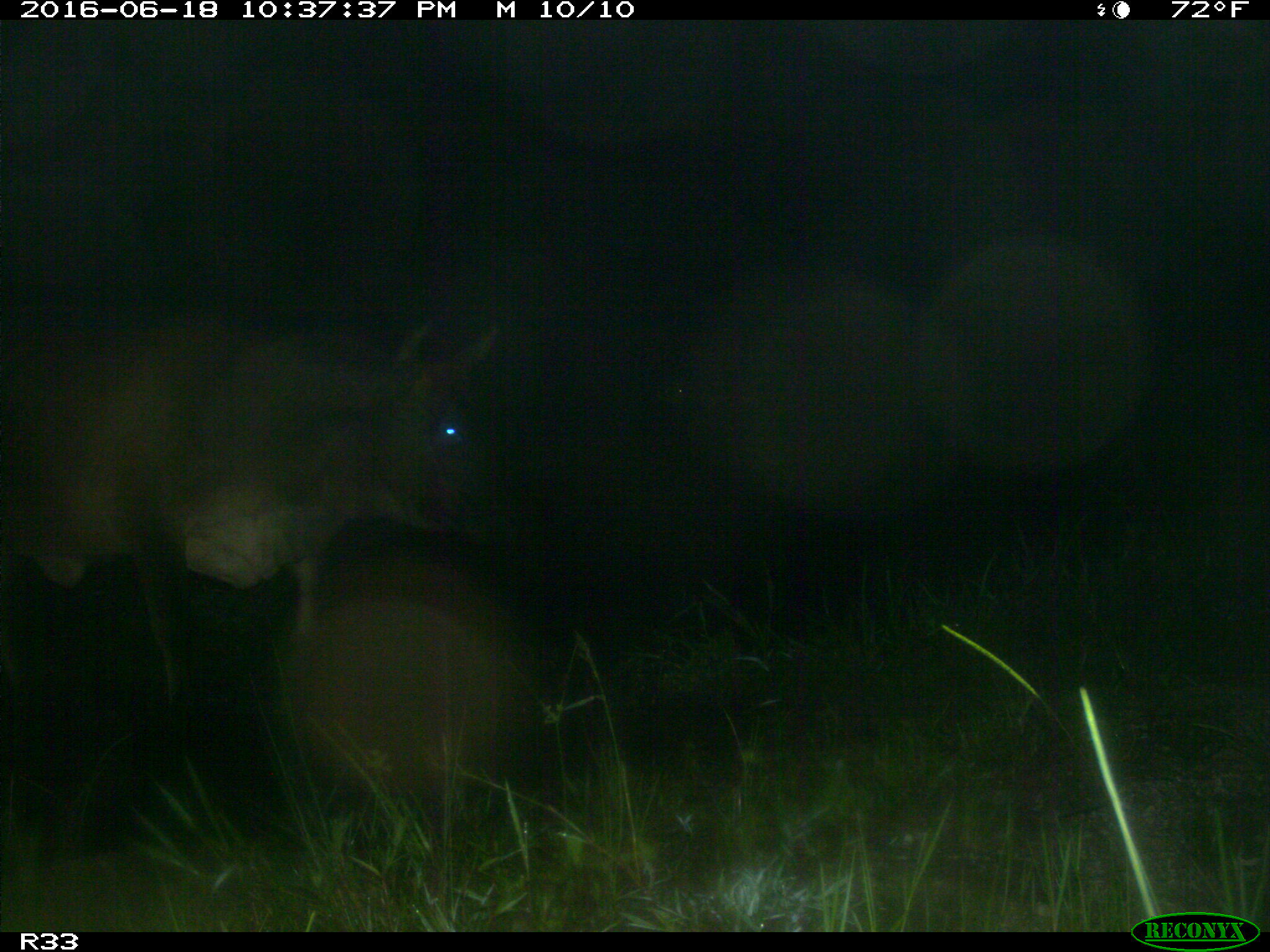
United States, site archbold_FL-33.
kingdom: Animalia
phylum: Chordata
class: Mammalia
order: Artiodactyla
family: Bovidae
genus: Bos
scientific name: Bos taurus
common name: domestic cow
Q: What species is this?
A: Bos taurus (domestic cow).